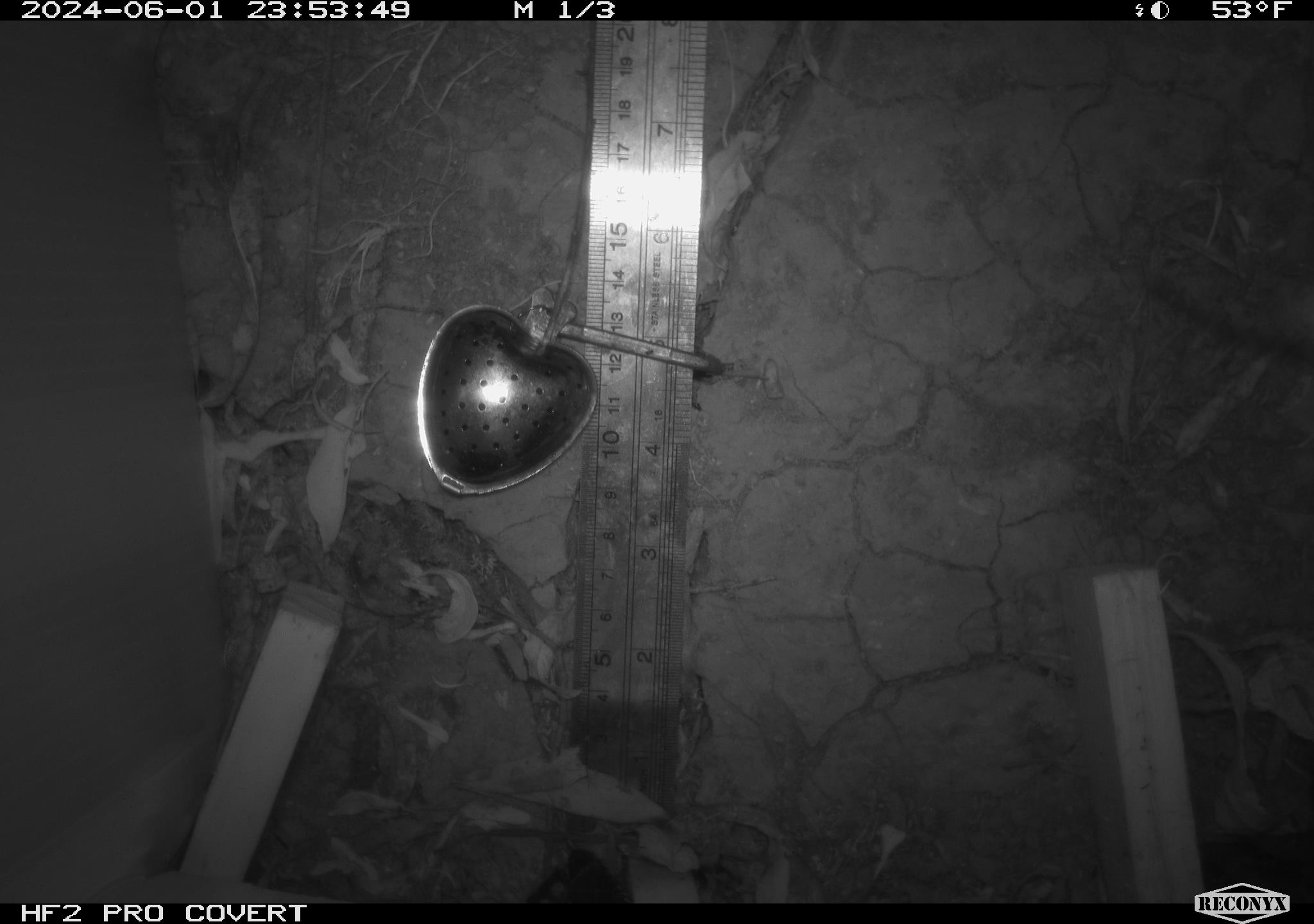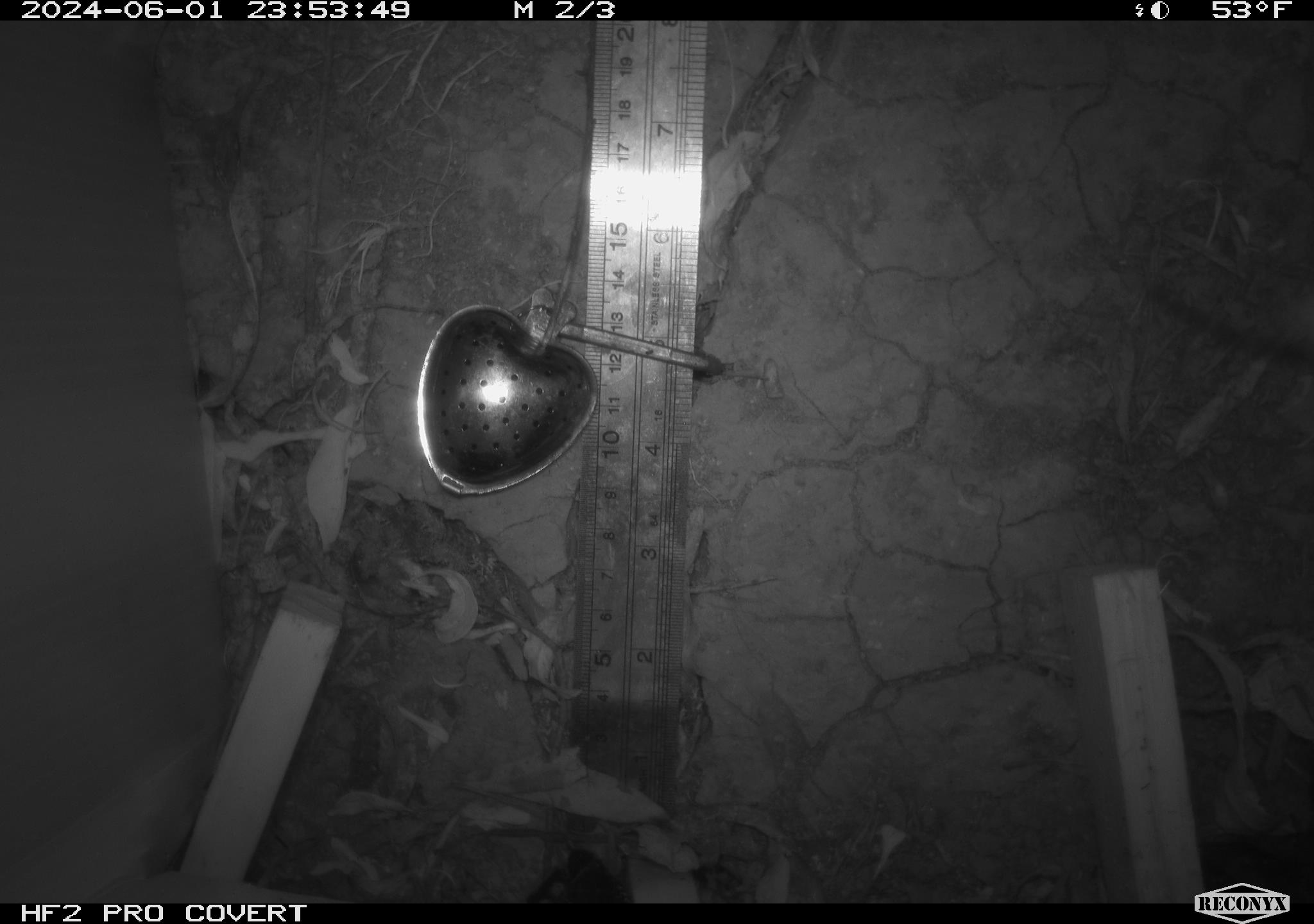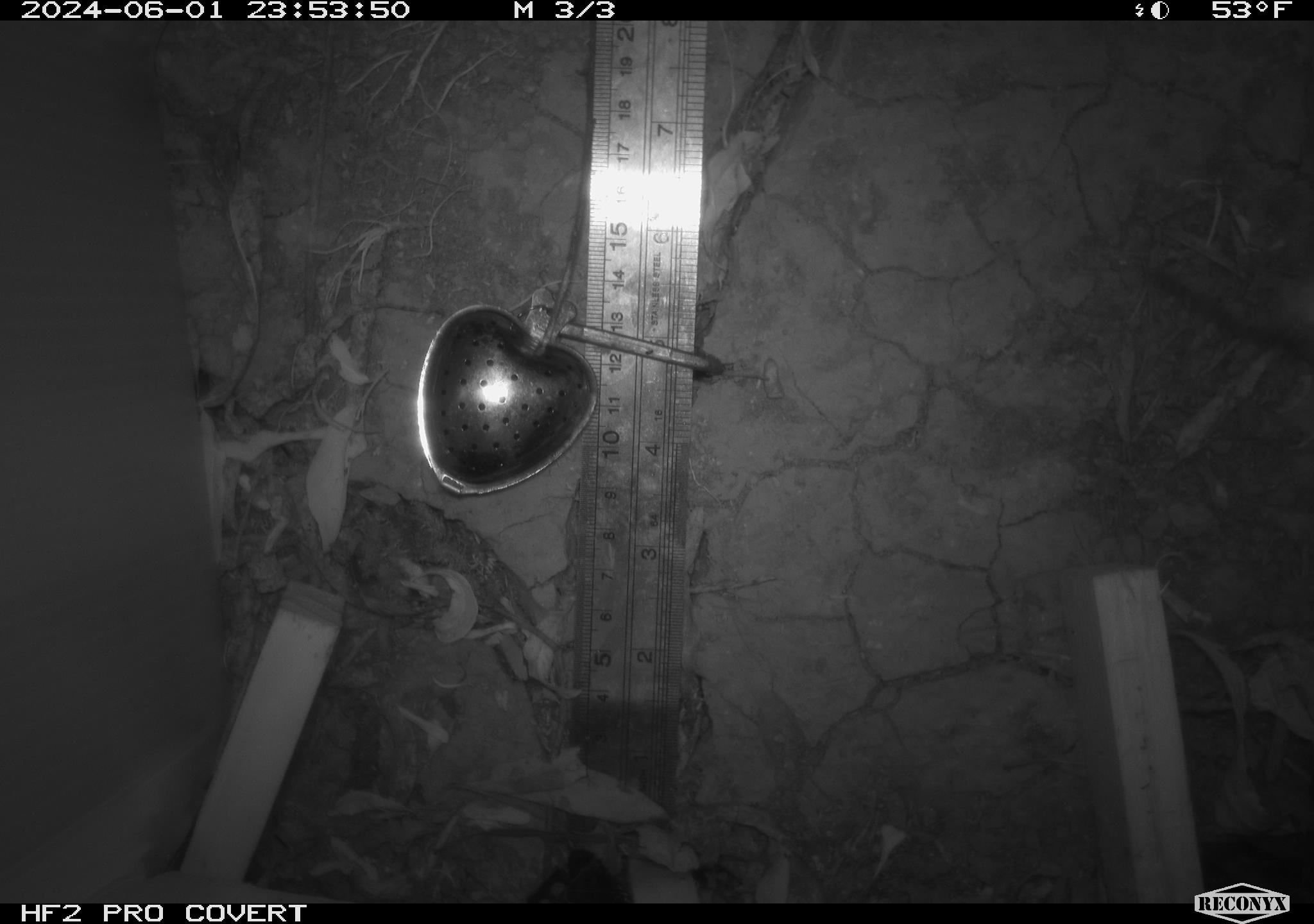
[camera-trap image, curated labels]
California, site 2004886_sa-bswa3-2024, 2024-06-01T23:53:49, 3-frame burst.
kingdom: Animalia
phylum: Chordata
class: Mammalia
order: Rodentia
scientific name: Rodentia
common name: mouse species